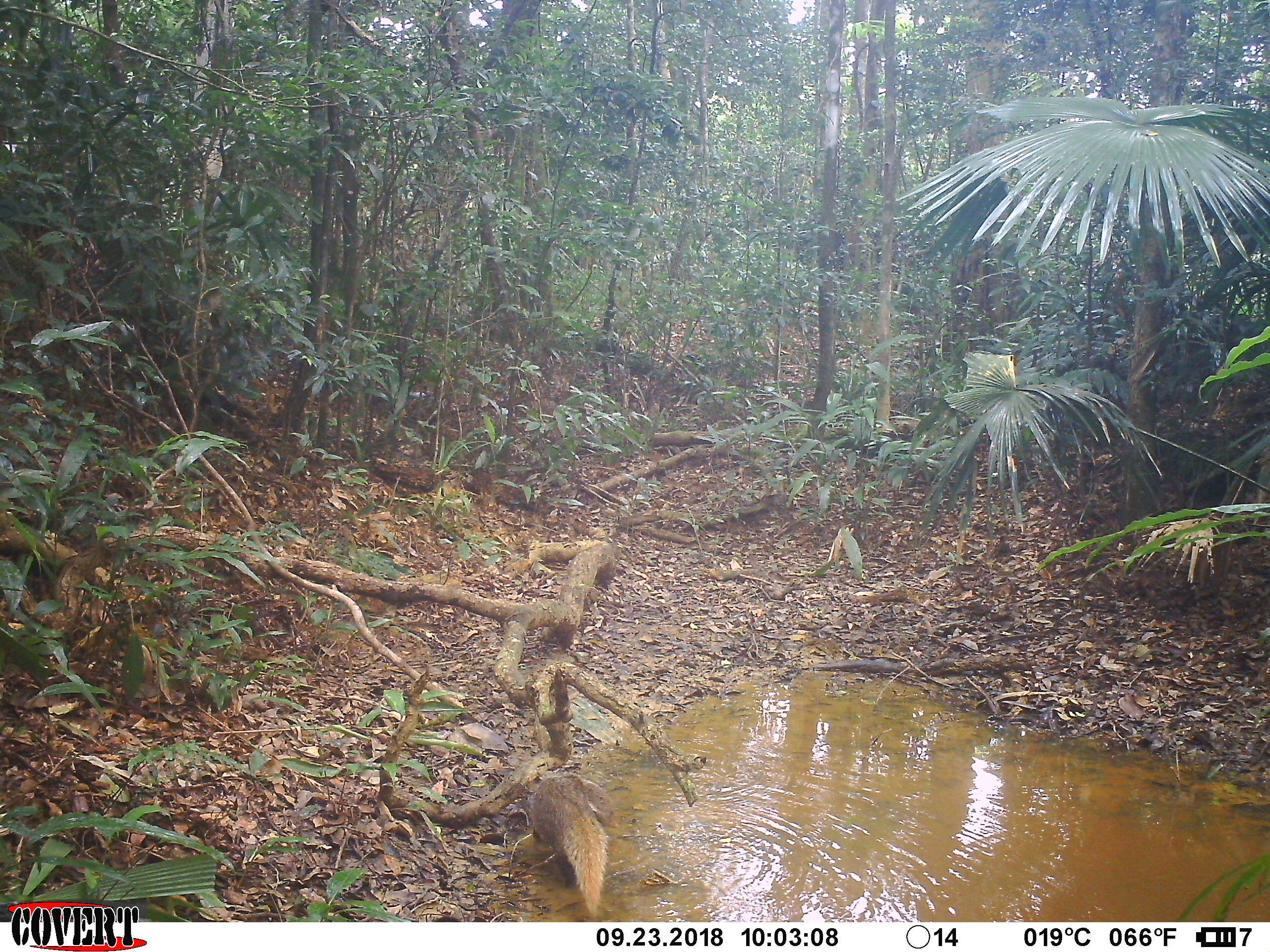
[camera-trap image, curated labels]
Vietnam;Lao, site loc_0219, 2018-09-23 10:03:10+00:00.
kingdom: Animalia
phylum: Chordata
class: Mammalia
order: Carnivora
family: Herpestidae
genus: Urva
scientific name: Urva urva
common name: crab-eating mongoose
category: crab eating mongoose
Crab eating mongoose (crab-eating mongoose) (Urva urva). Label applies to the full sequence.